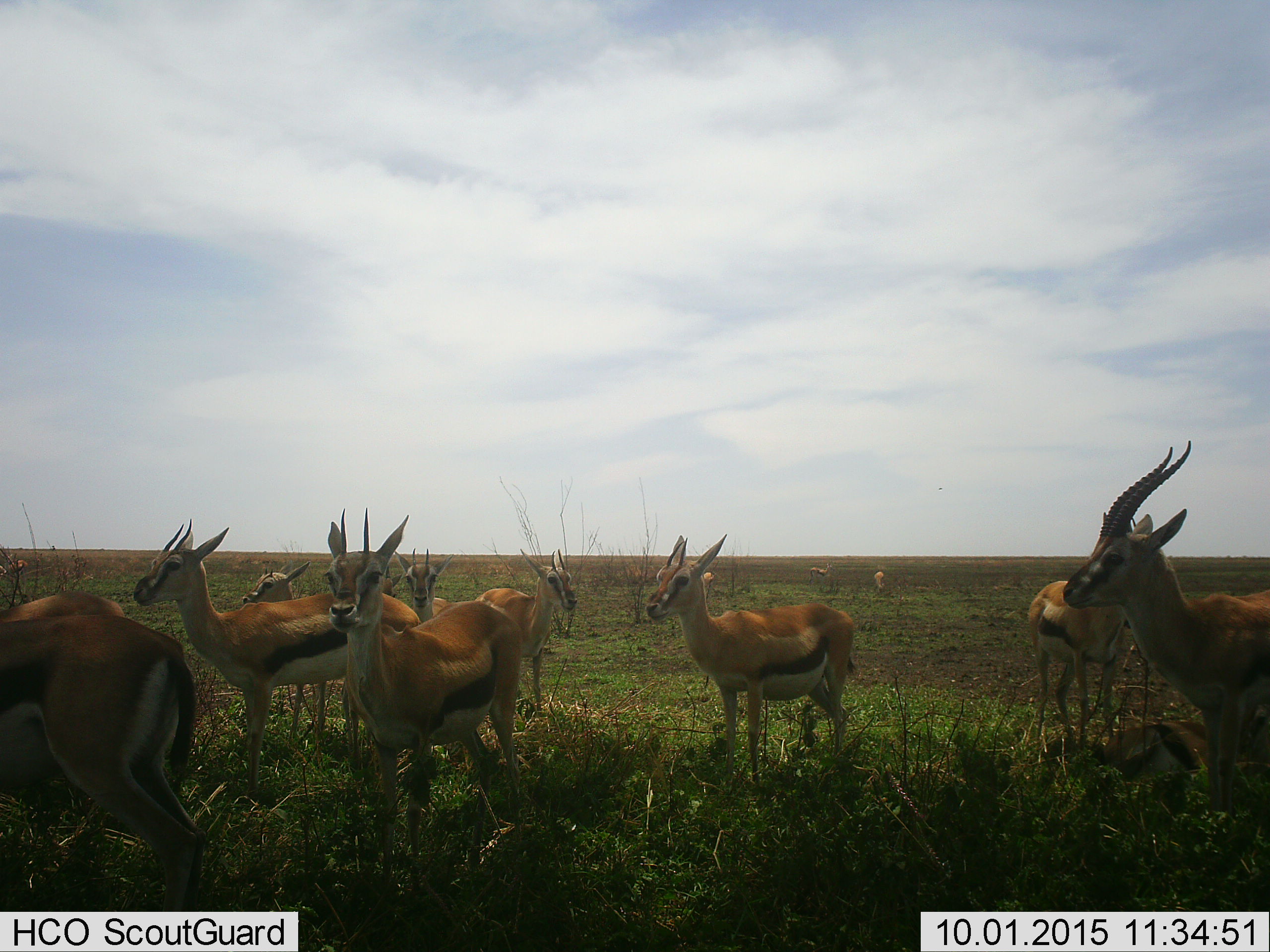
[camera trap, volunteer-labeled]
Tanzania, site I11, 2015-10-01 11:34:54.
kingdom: Animalia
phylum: Chordata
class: Mammalia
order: Artiodactyla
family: Bovidae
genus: Eudorcas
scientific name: Eudorcas thomsonii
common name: thomson's gazelle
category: gazellethomsons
Gazellethomsons (thomson's gazelle) (Eudorcas thomsonii), count 11-50. Behavior (volunteer vote fractions): standing 80%, resting 60%, moving 30%, interacting 10%. Young present (vote fraction): 20%. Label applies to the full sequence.